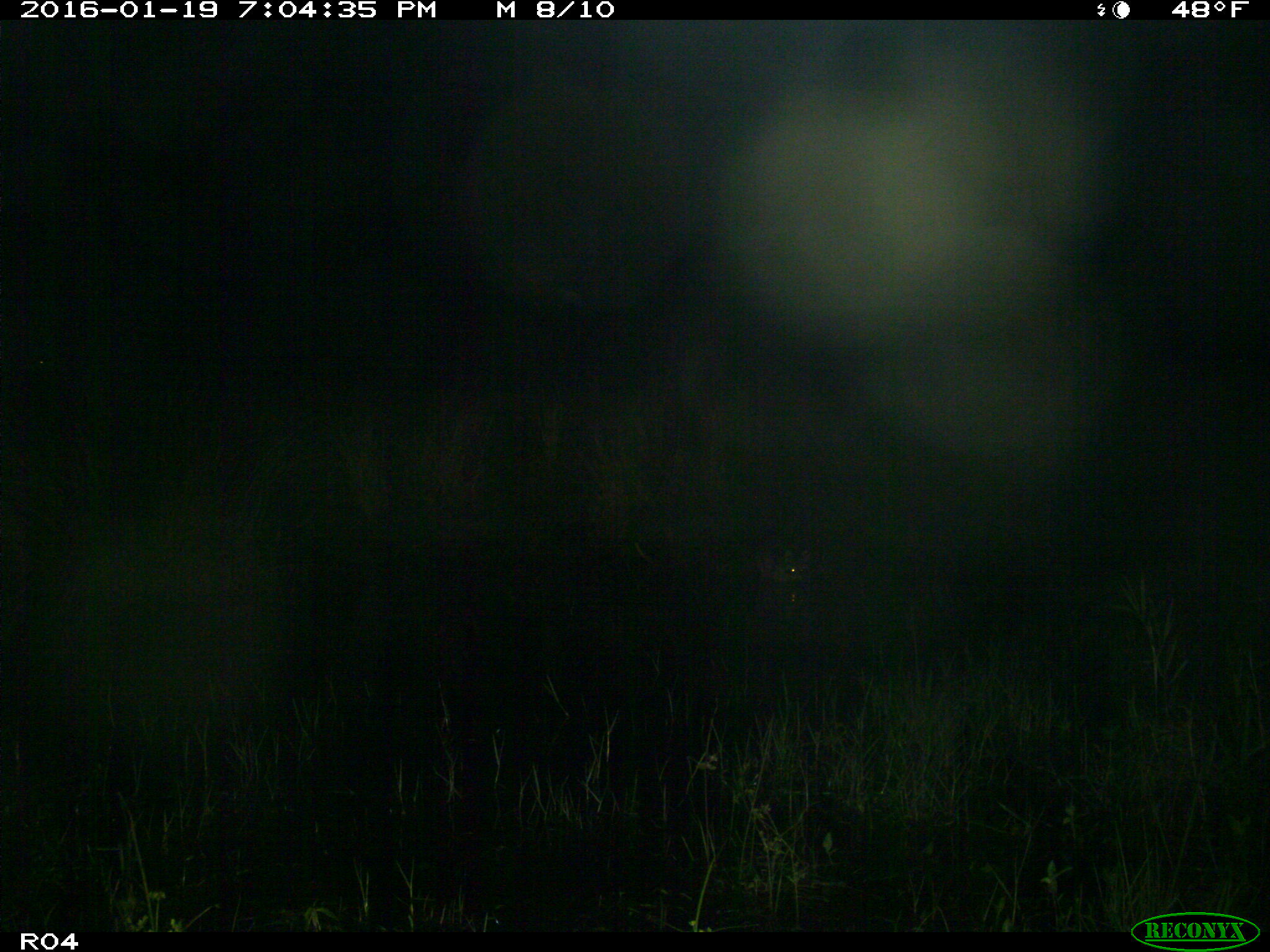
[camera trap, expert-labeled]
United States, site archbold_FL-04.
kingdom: Animalia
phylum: Chordata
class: Mammalia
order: Carnivora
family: Procyonidae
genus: Procyon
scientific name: Procyon lotor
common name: common raccoon